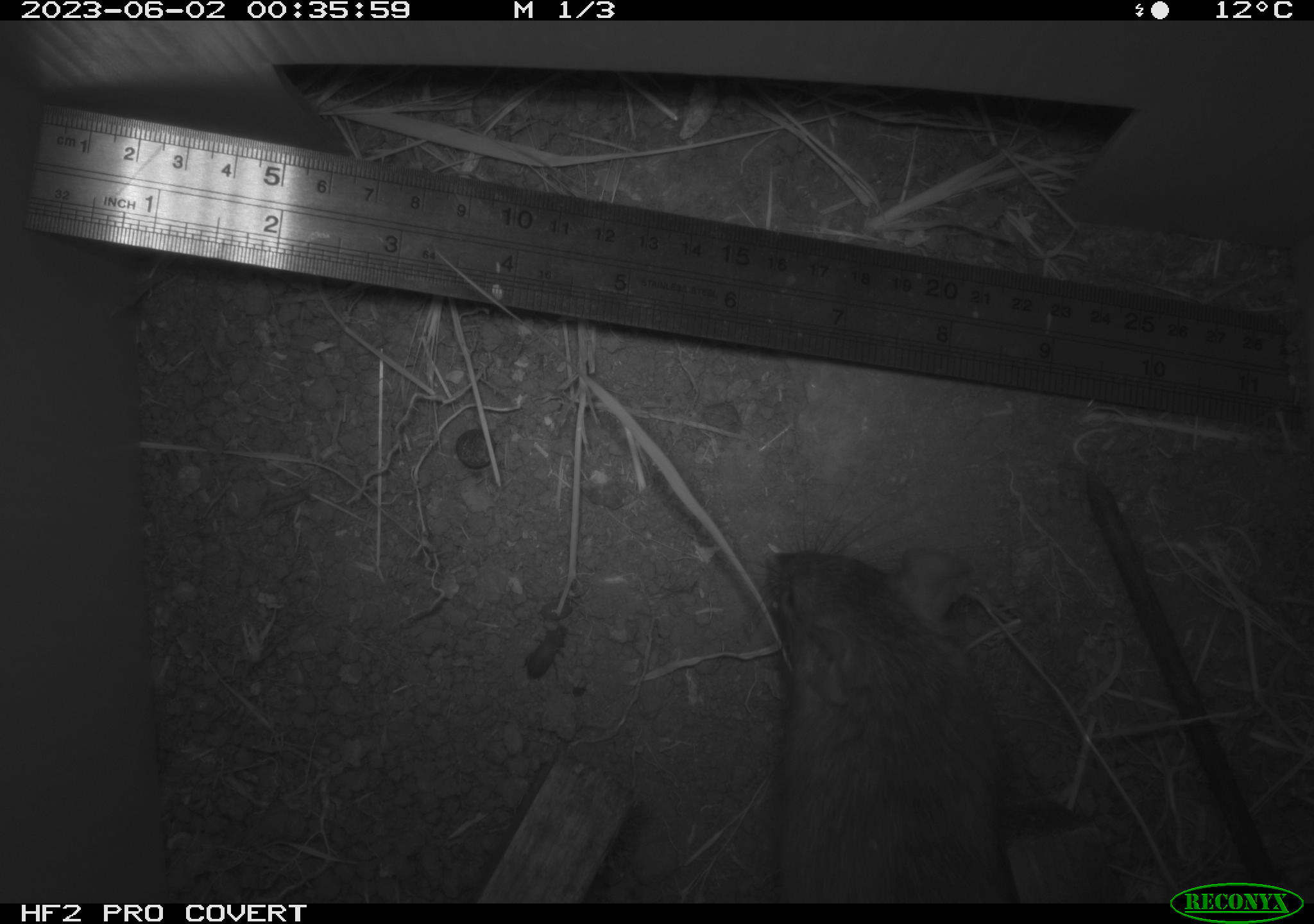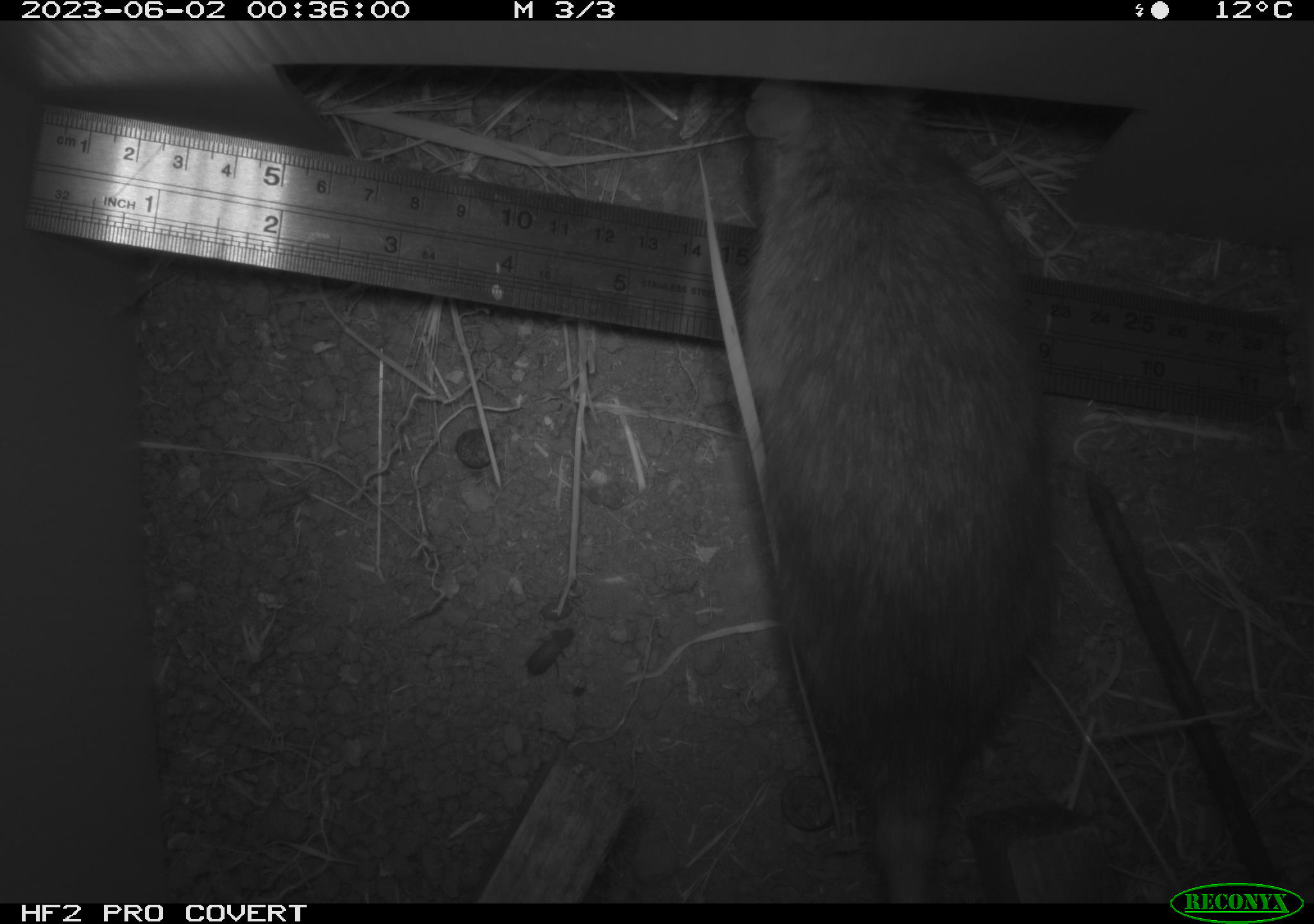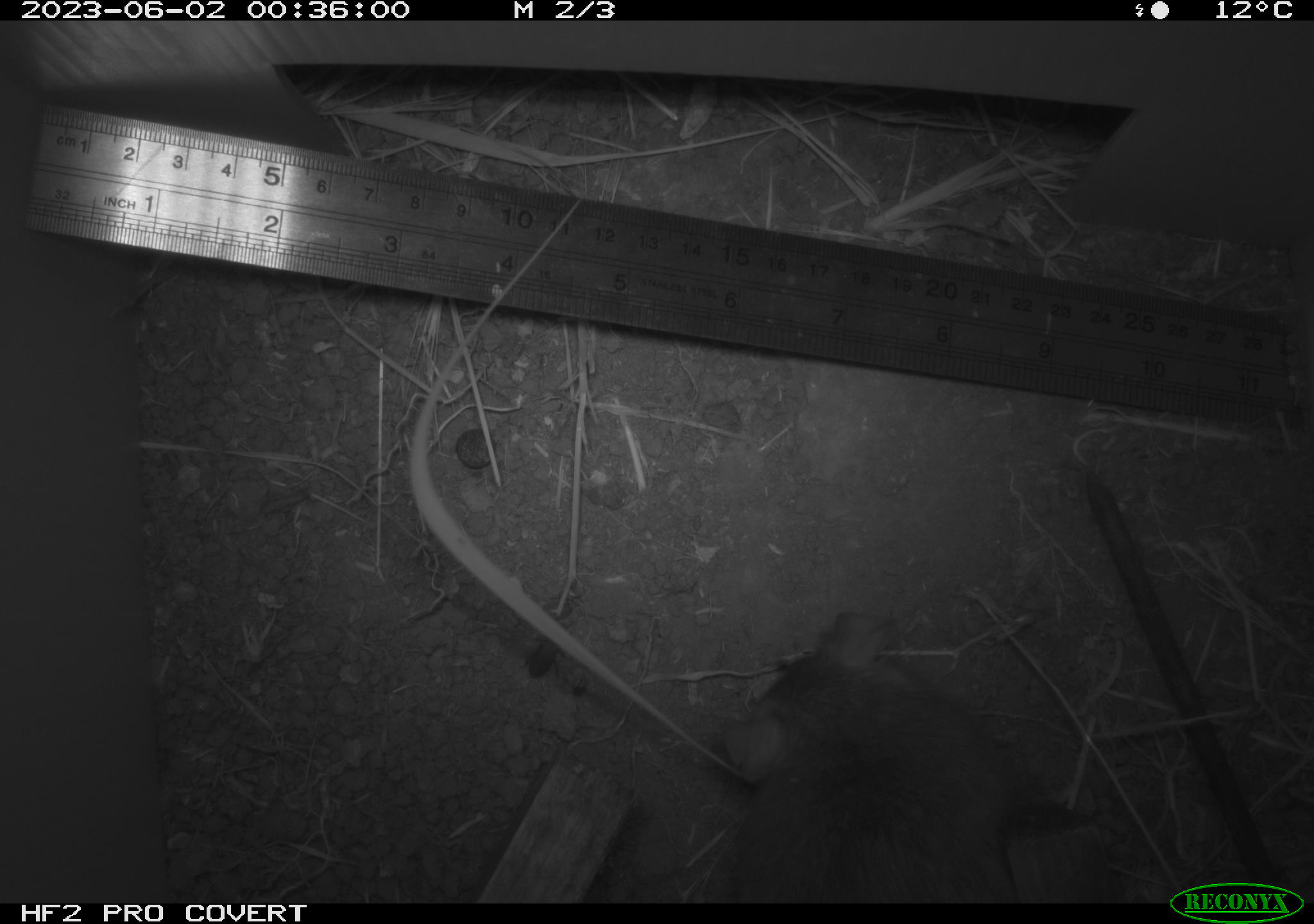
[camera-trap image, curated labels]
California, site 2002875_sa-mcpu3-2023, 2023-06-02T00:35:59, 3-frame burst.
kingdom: Animalia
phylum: Chordata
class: Mammalia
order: Rodentia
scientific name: Rodentia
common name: mouse species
Mouse species (Rodentia).